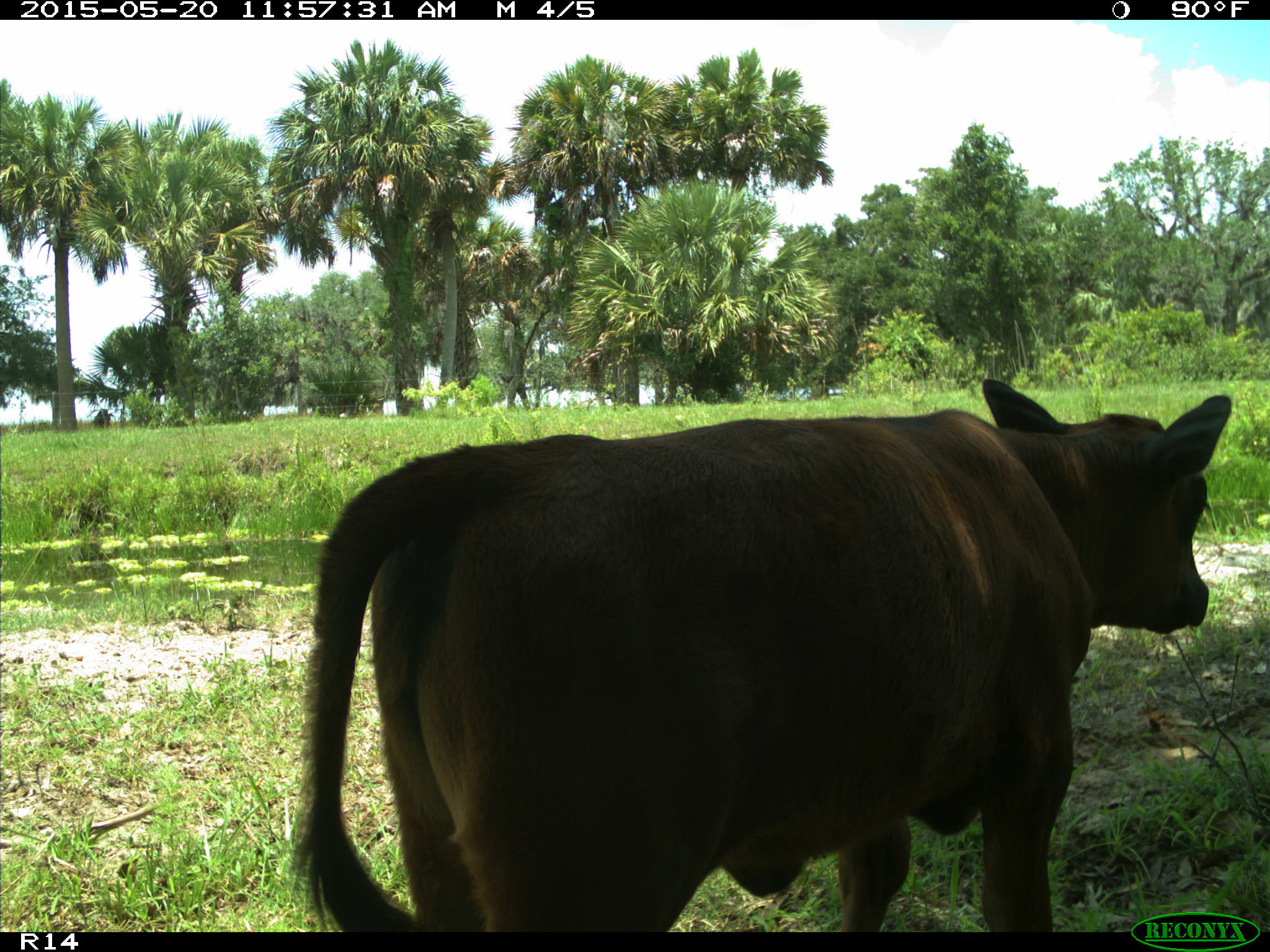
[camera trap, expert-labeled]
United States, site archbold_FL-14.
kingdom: Animalia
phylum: Chordata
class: Mammalia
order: Artiodactyla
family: Bovidae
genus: Bos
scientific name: Bos taurus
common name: domestic cow